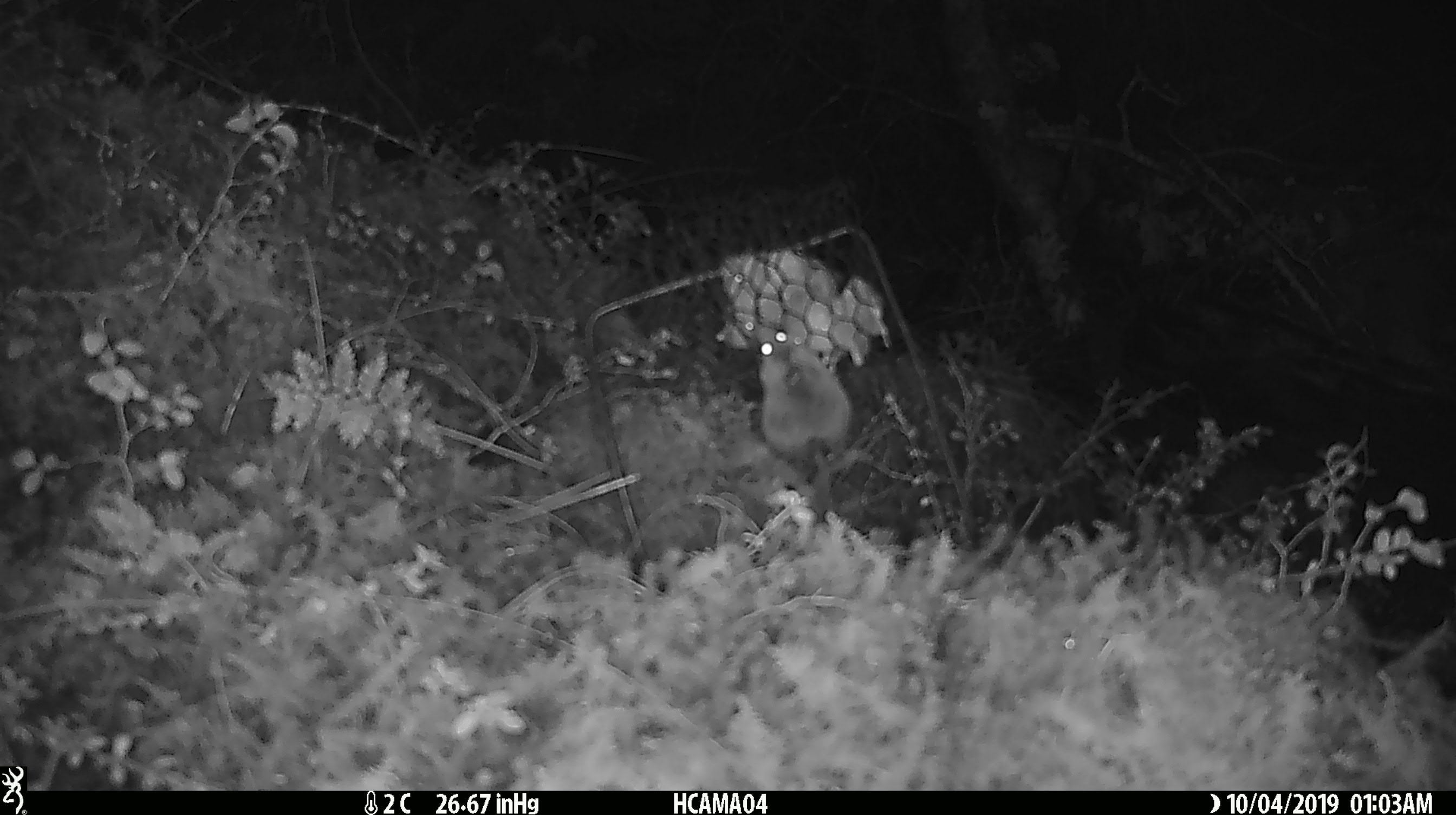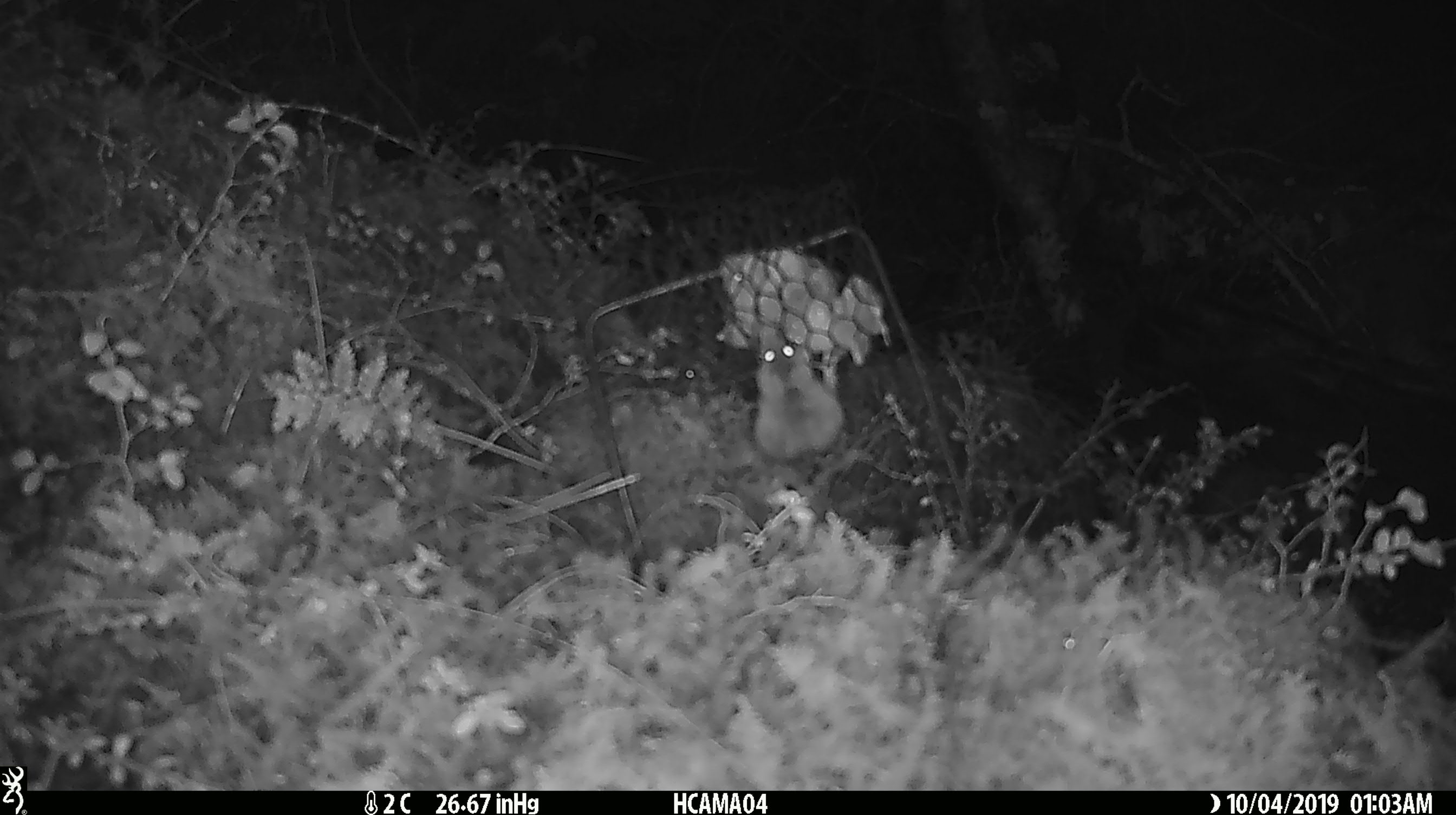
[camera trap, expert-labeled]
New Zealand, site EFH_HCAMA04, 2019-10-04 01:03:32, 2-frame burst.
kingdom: Animalia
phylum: Chordata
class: Mammalia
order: Rodentia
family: Muridae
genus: Mus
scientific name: Mus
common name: mouse